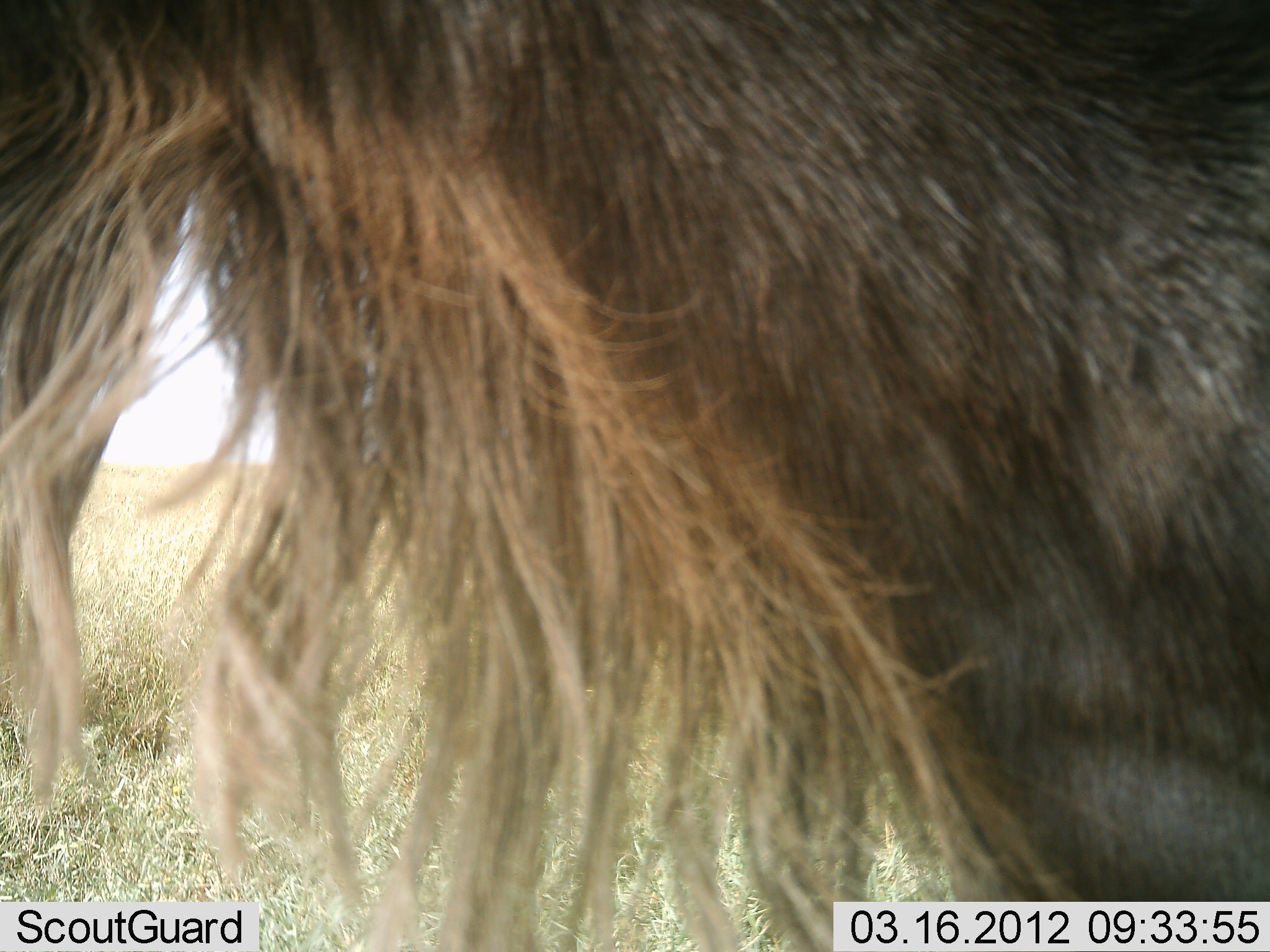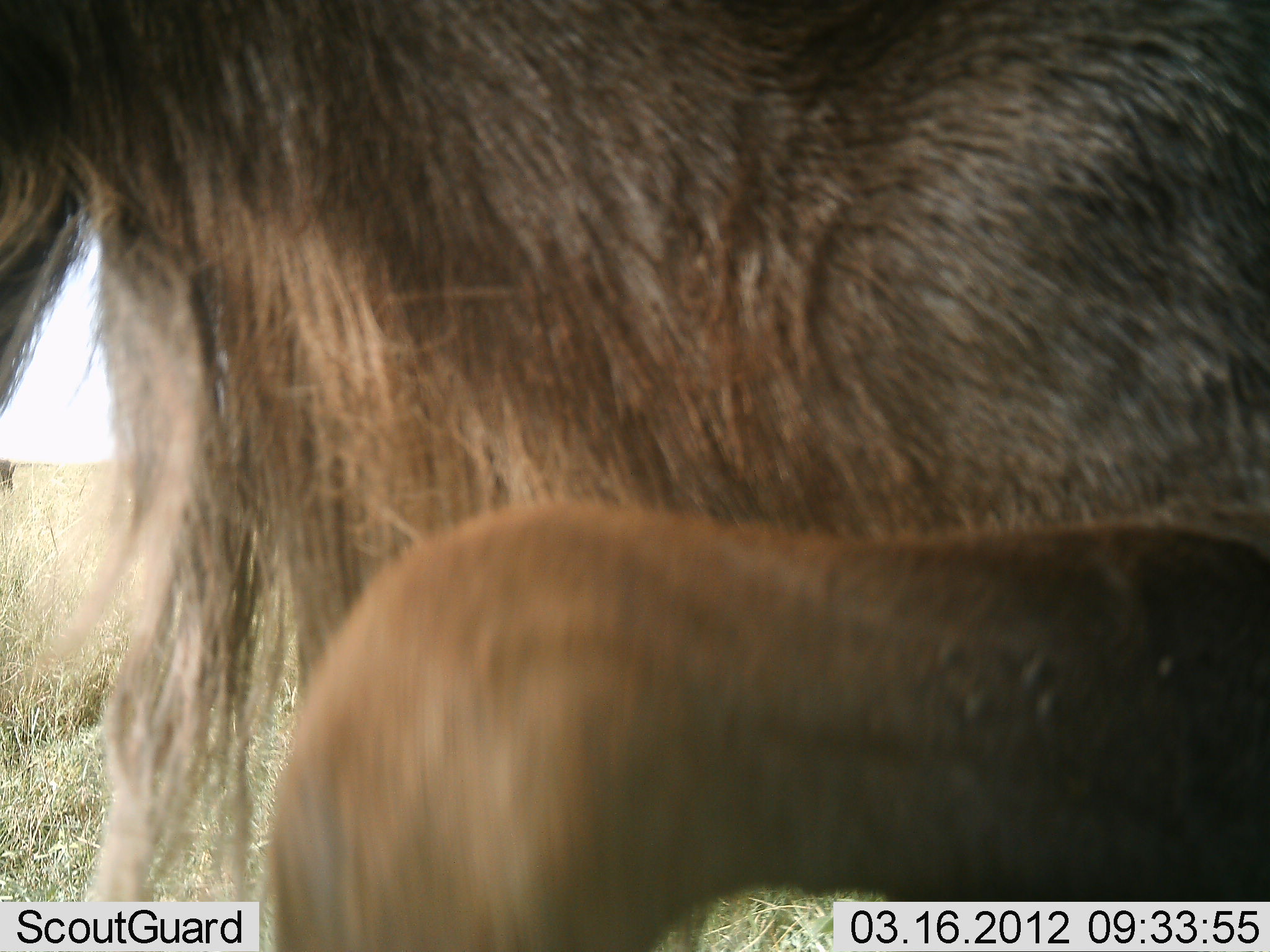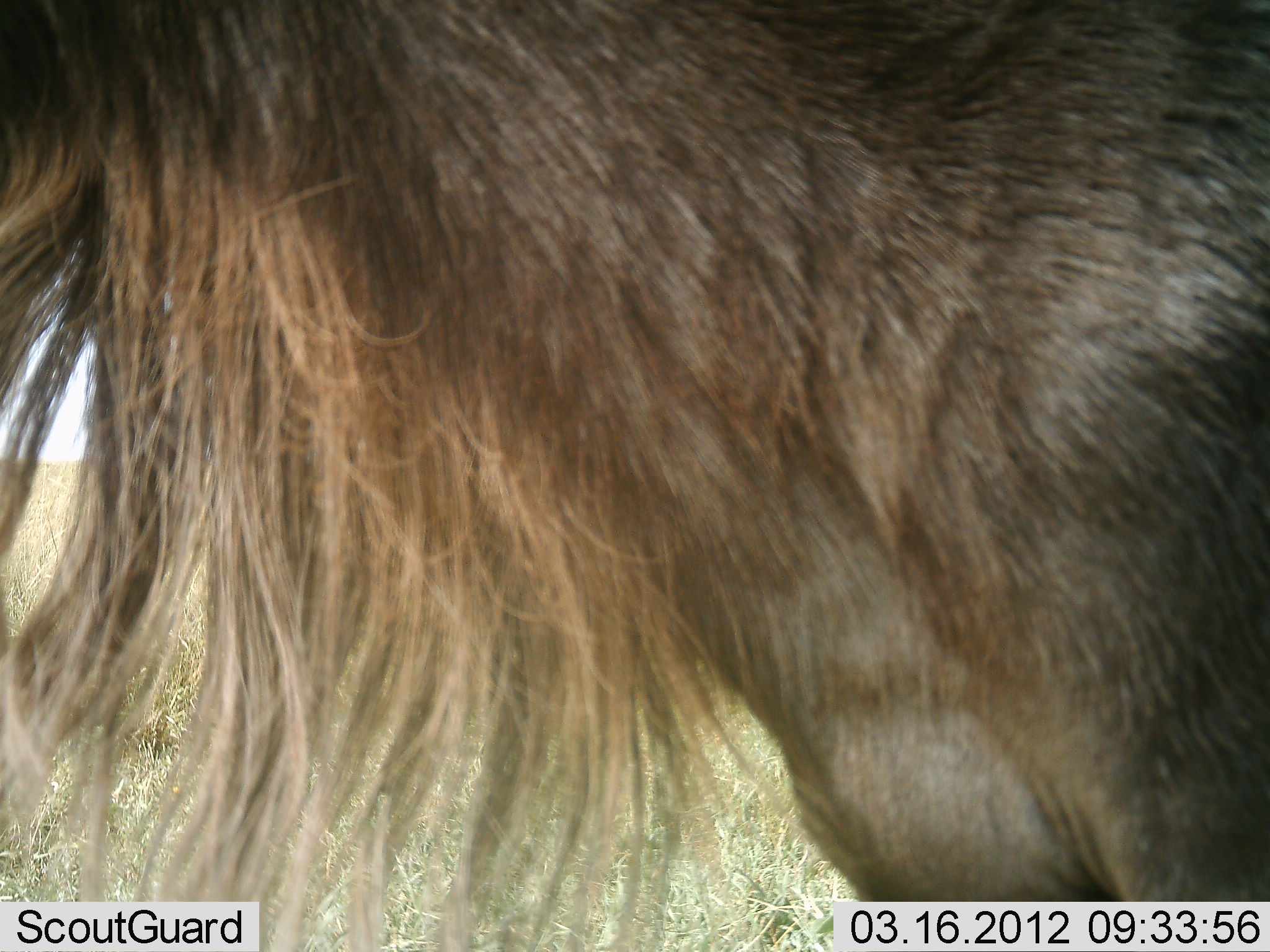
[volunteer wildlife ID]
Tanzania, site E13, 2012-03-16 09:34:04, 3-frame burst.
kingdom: Animalia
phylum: Chordata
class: Mammalia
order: Artiodactyla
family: Bovidae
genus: Connochaetes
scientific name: Connochaetes taurinus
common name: blue wildebeest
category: wildebeest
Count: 2.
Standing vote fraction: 74%.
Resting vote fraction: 17%.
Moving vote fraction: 30%.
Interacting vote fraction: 0%.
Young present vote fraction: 35%.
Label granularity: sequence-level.